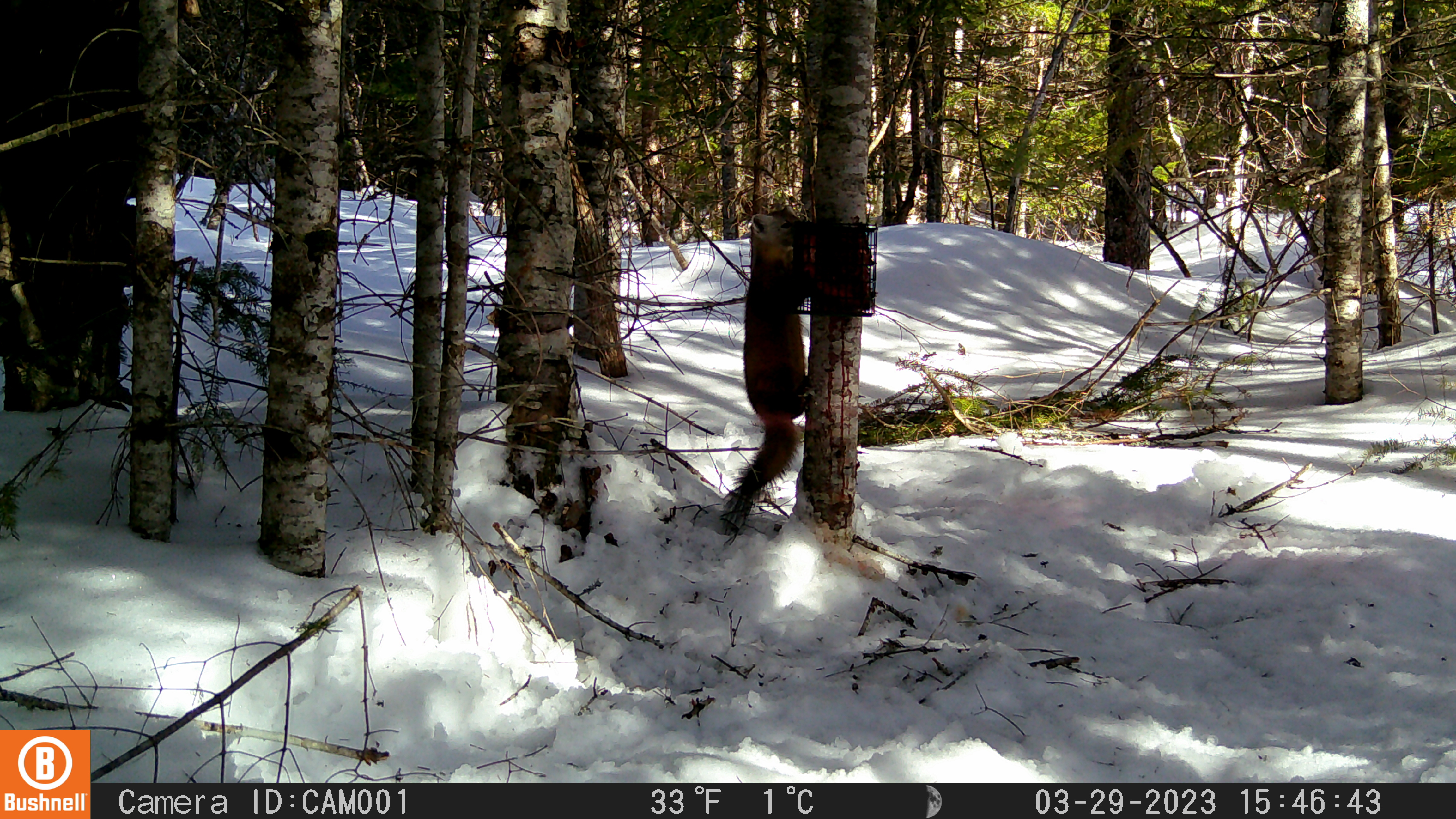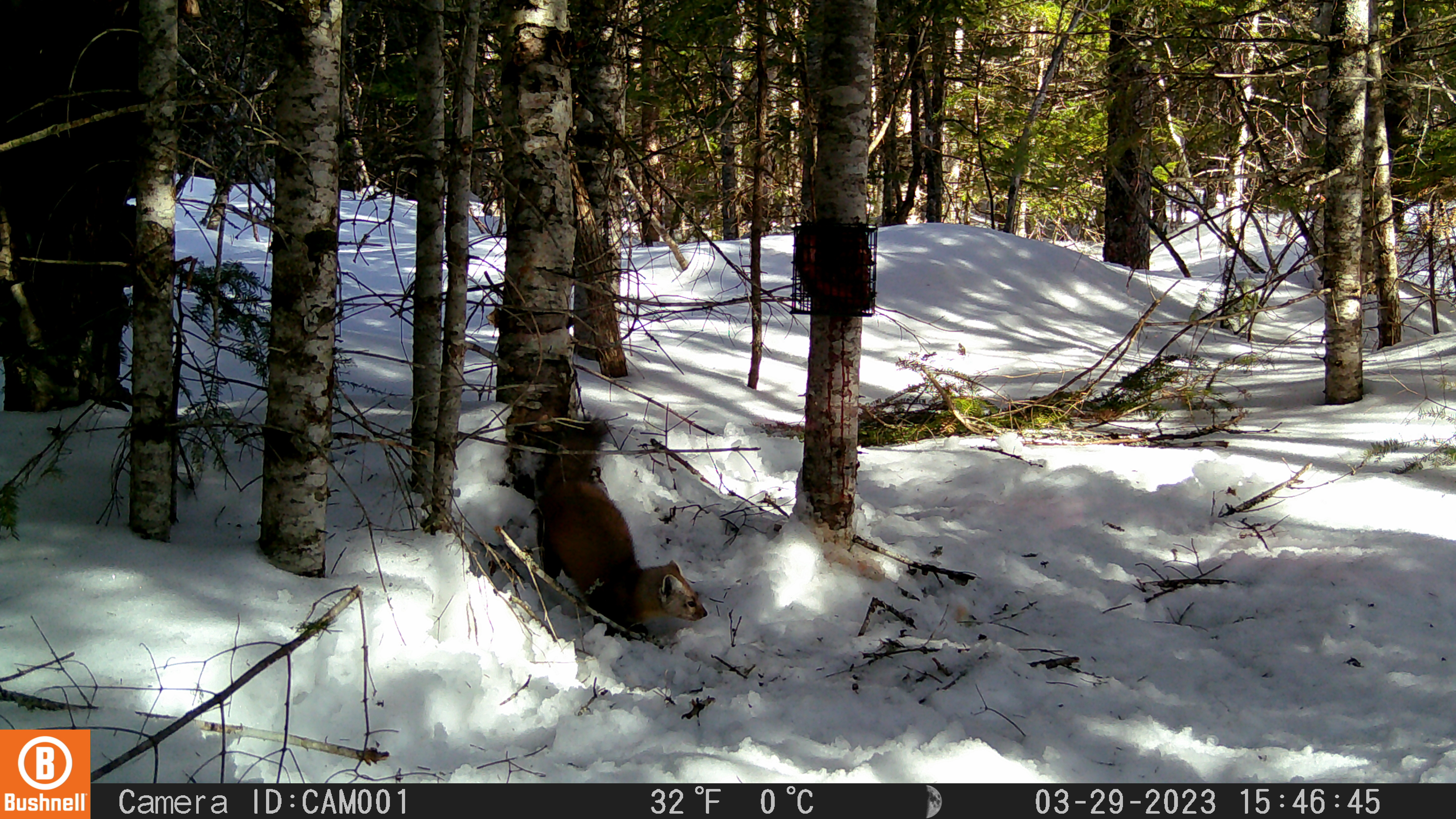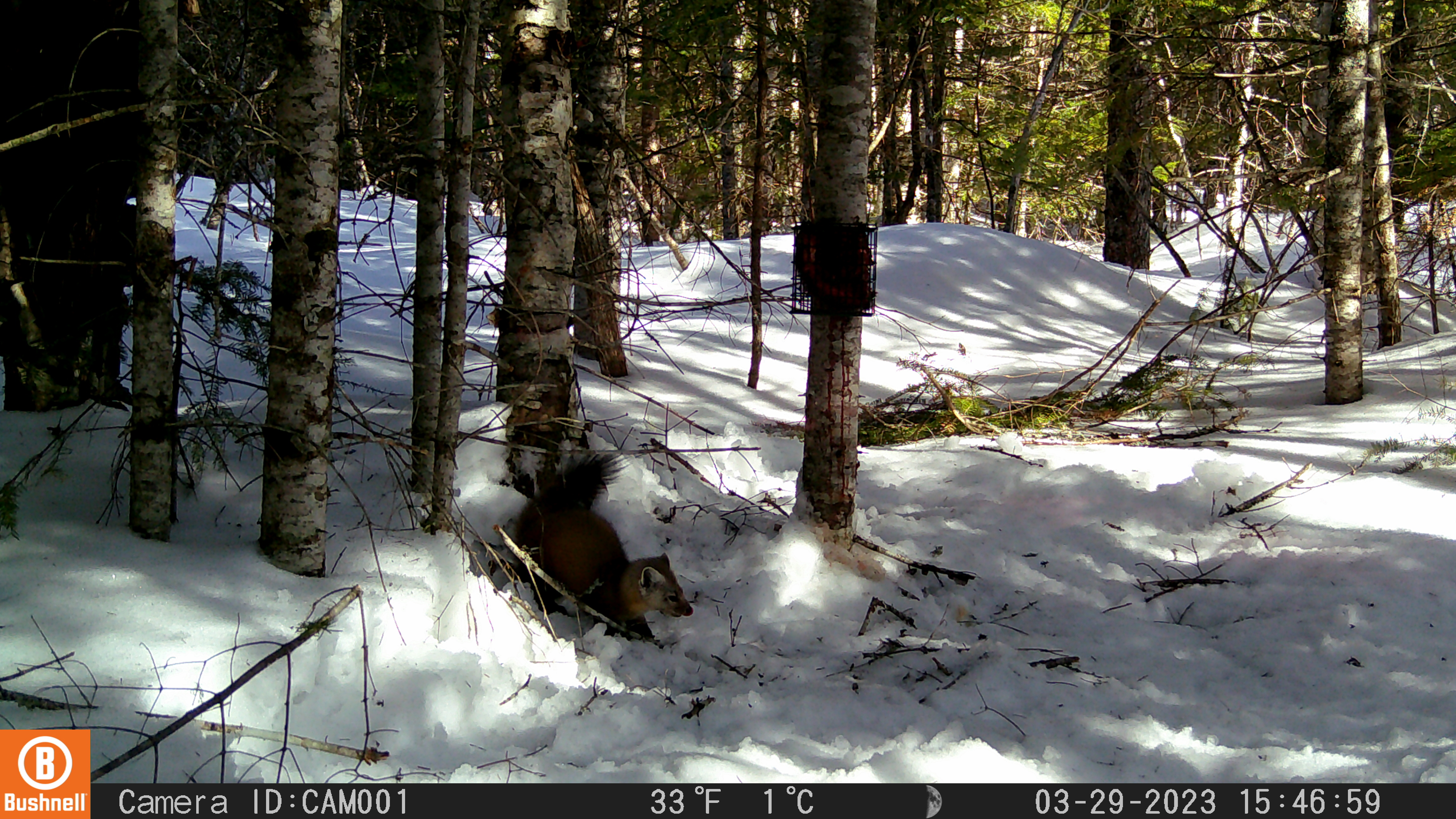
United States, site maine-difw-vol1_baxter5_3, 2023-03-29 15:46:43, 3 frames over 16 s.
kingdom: Animalia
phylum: Chordata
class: Mammalia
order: Carnivora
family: Mustelidae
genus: Martes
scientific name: Martes americana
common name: american marten